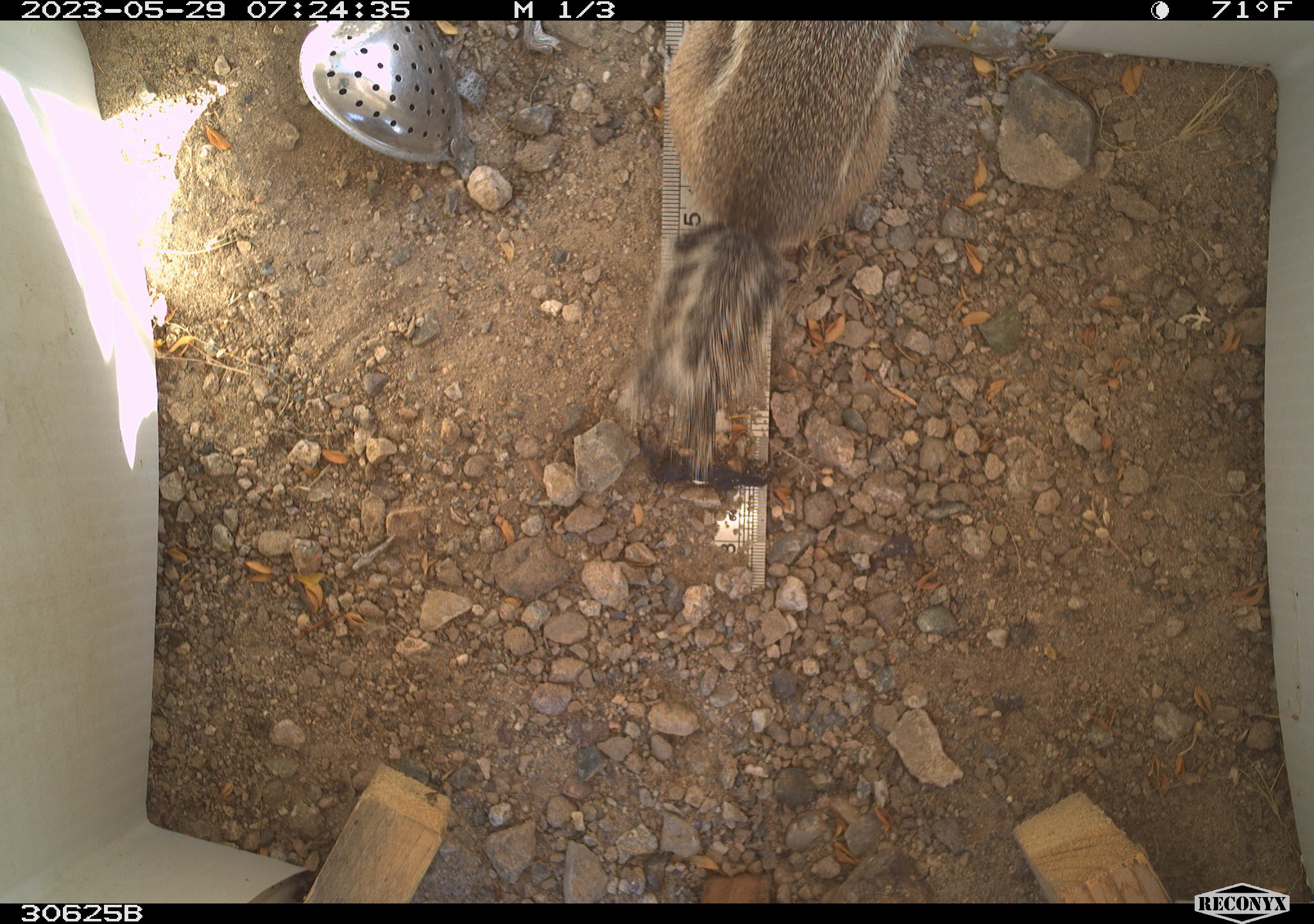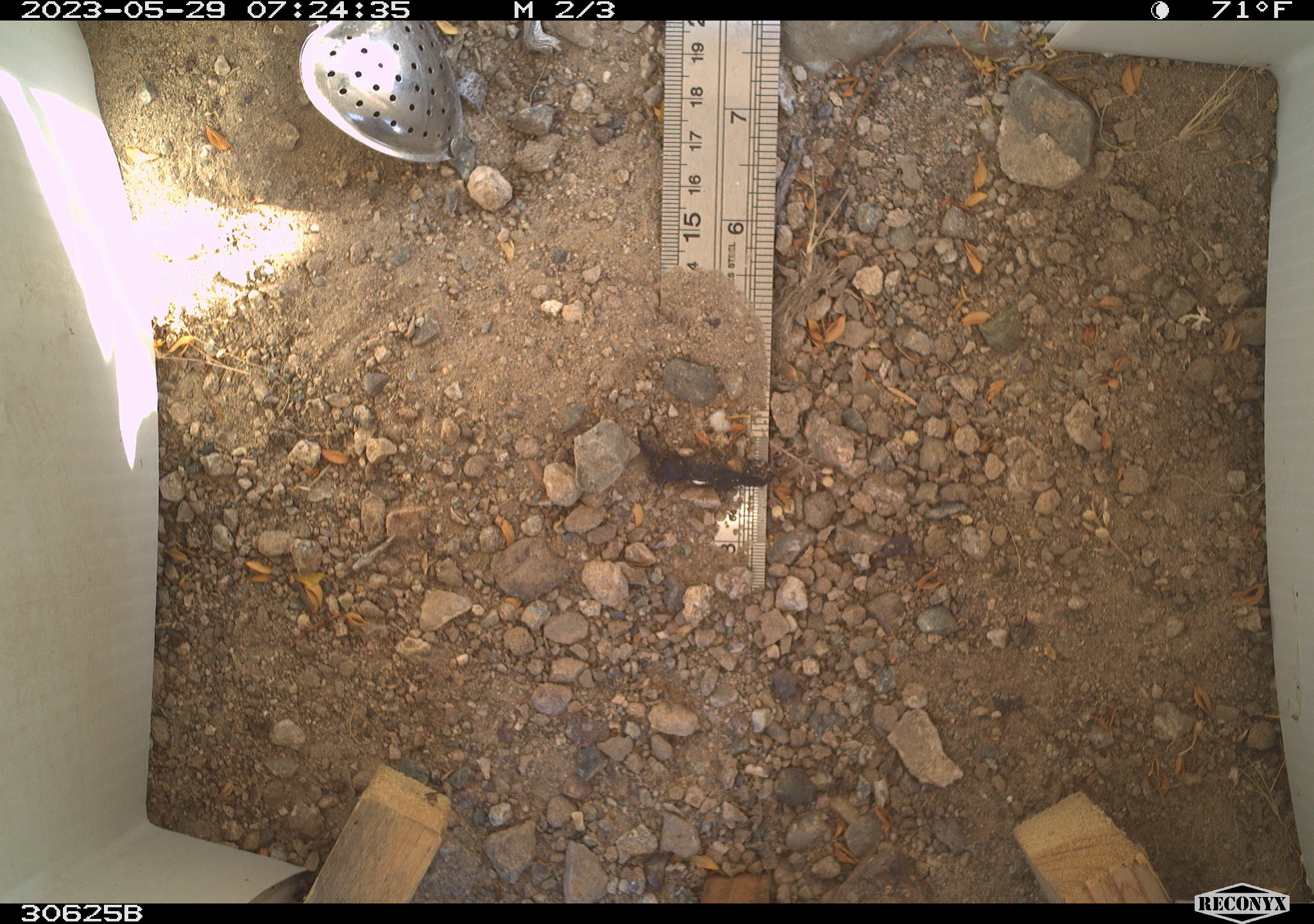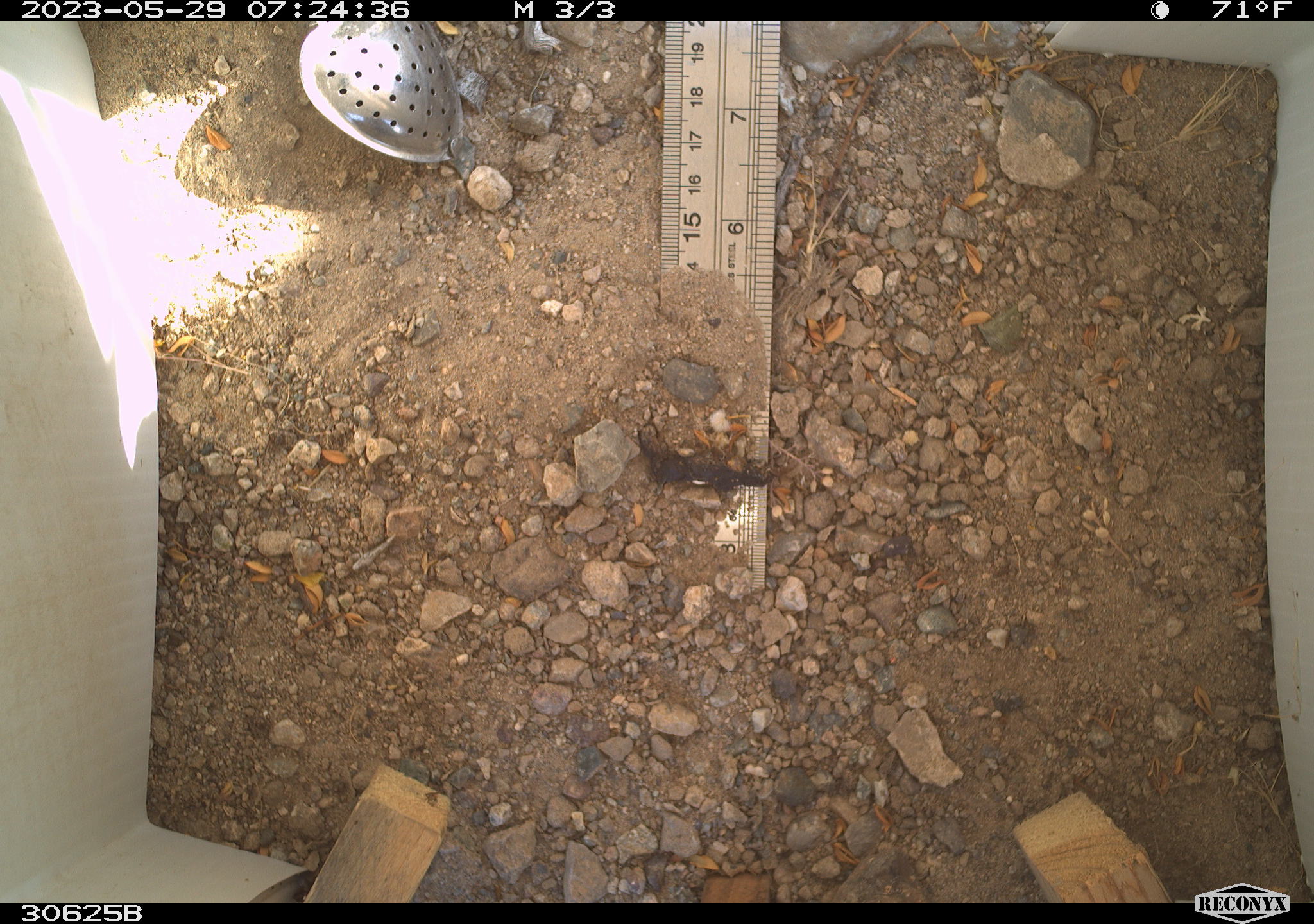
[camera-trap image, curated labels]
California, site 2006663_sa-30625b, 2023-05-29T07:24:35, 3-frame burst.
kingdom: Animalia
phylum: Chordata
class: Mammalia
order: Rodentia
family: Sciuridae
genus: Ammospermophilus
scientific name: Ammospermophilus leucurus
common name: white-tailed antelope squirrel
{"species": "white-tailed antelope squirrel (Ammospermophilus leucurus)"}